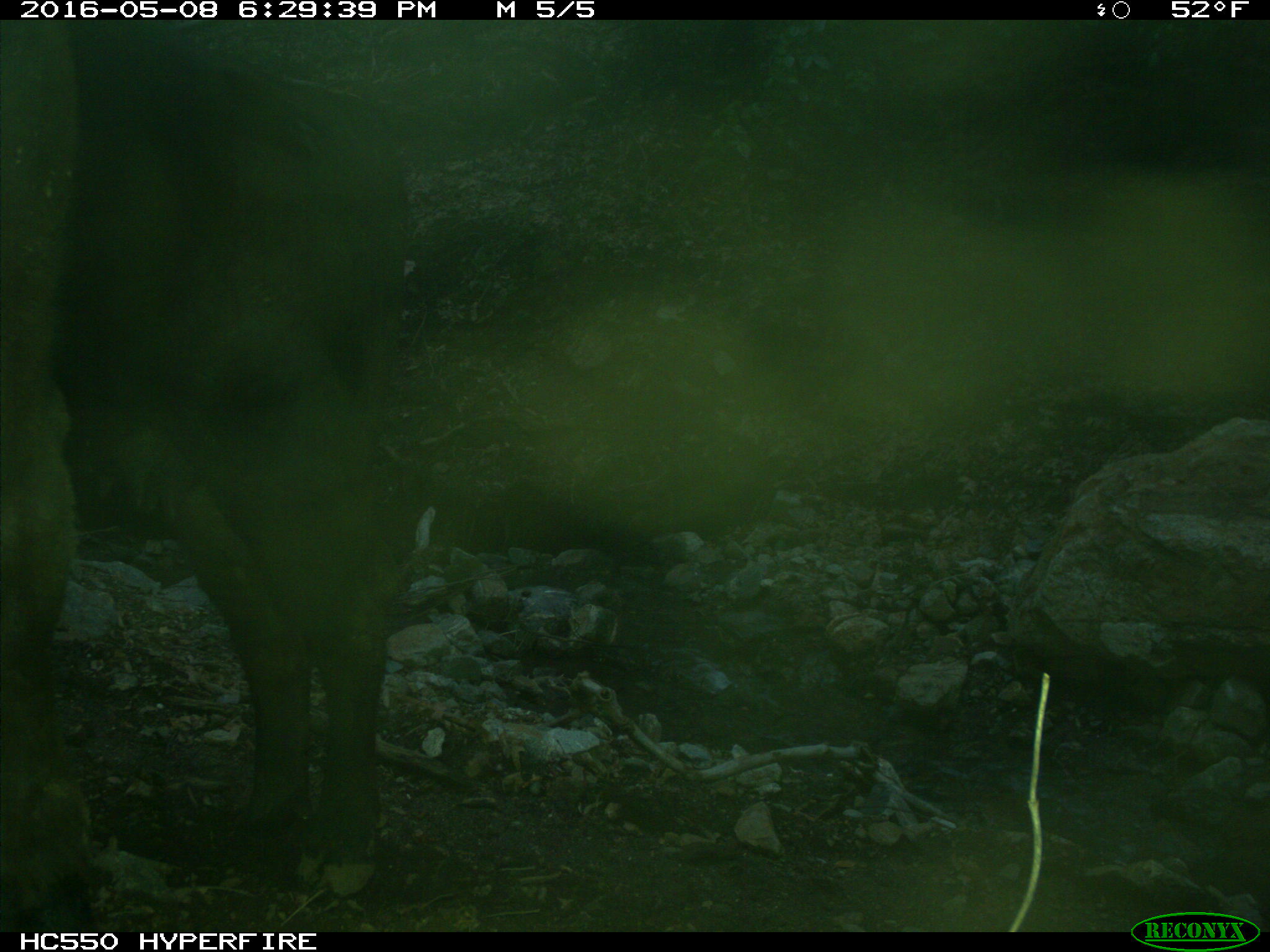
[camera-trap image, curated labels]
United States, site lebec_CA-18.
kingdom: Animalia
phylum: Chordata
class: Mammalia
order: Artiodactyla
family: Bovidae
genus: Bos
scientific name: Bos taurus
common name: domestic cow